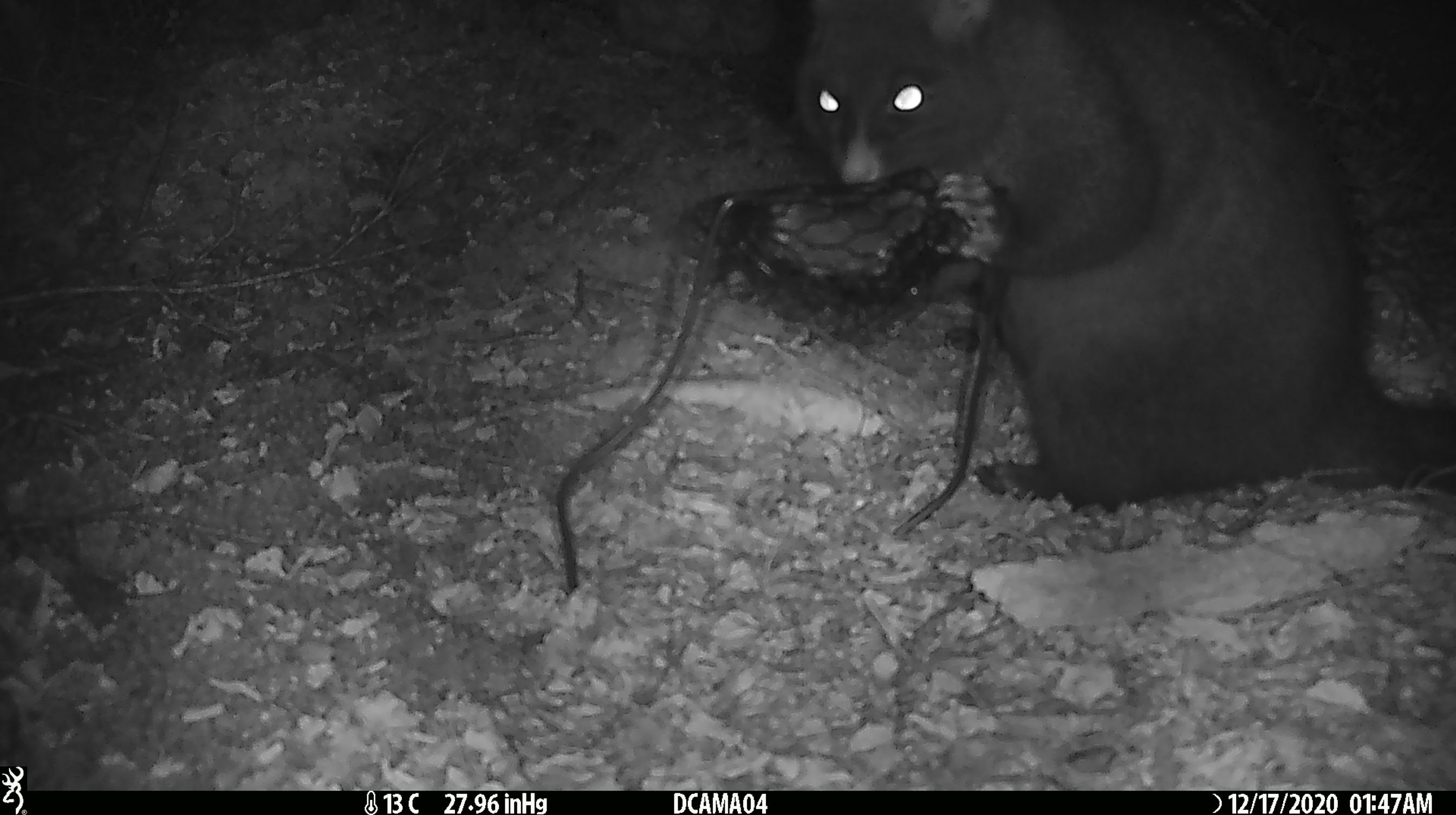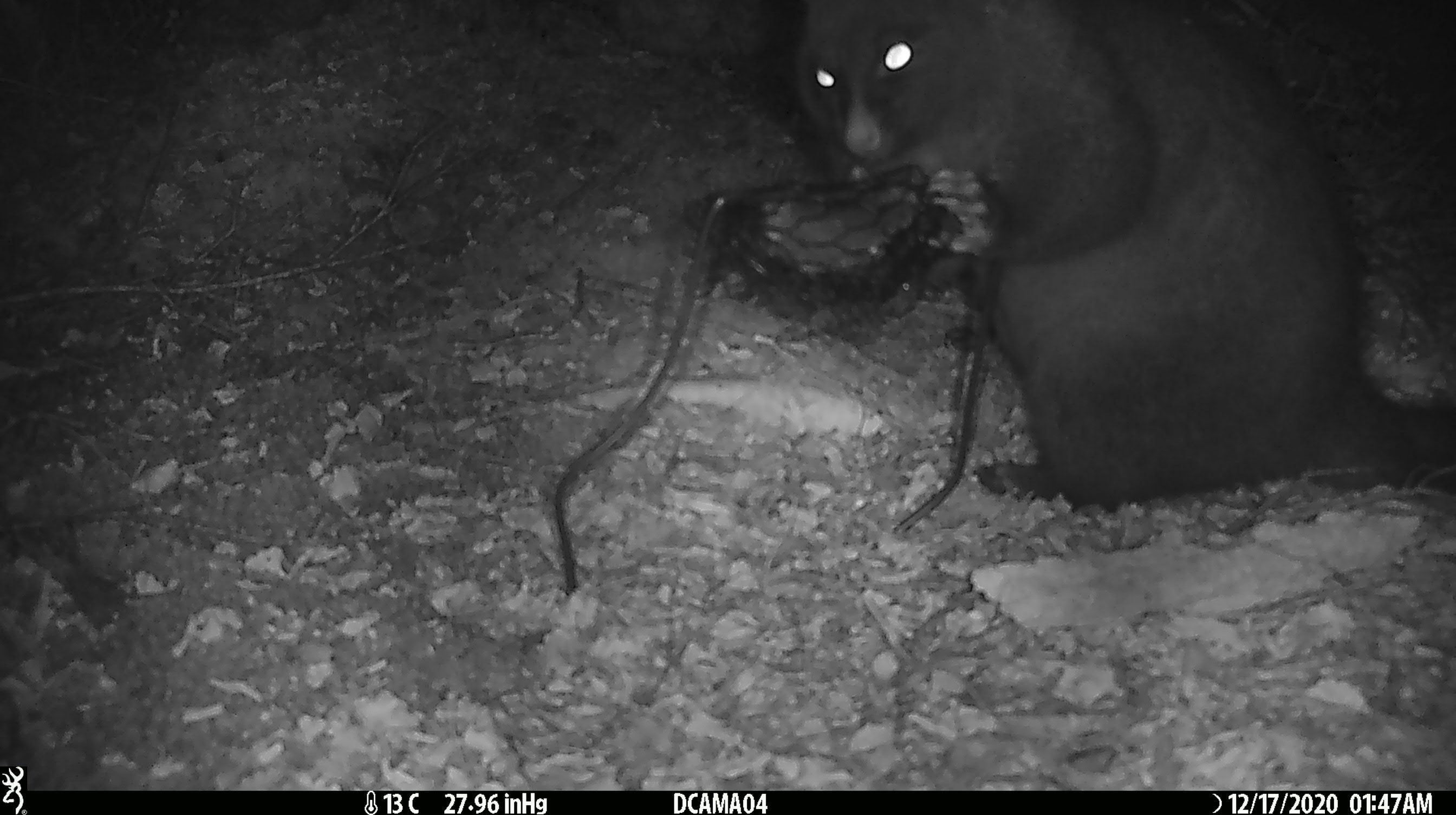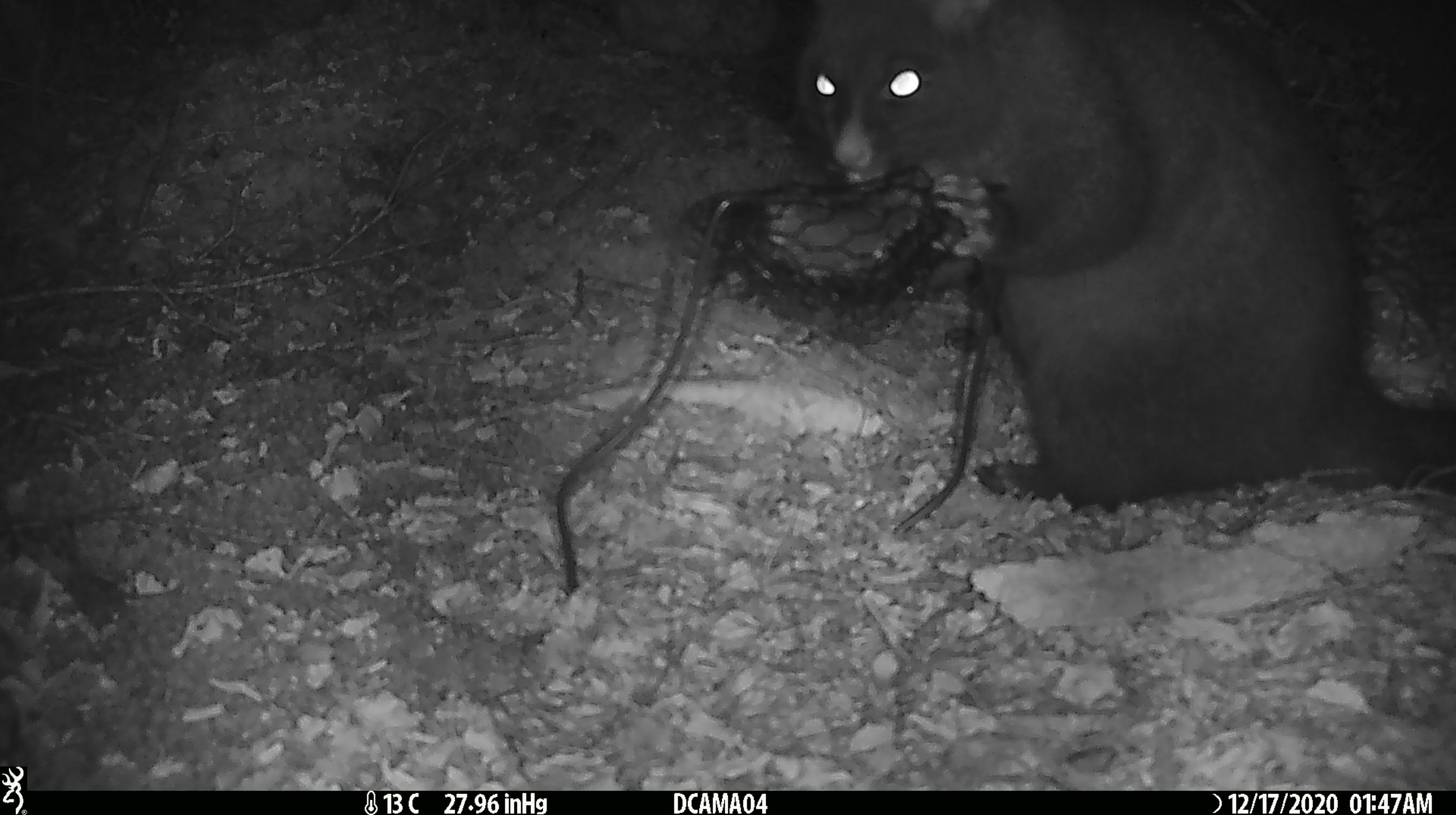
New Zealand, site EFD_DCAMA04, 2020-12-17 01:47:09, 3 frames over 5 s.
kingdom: Animalia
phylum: Chordata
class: Mammalia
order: Diprotodontia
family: Phalangeridae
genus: Trichosurus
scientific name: Trichosurus vulpecula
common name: common brushtail possum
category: possum